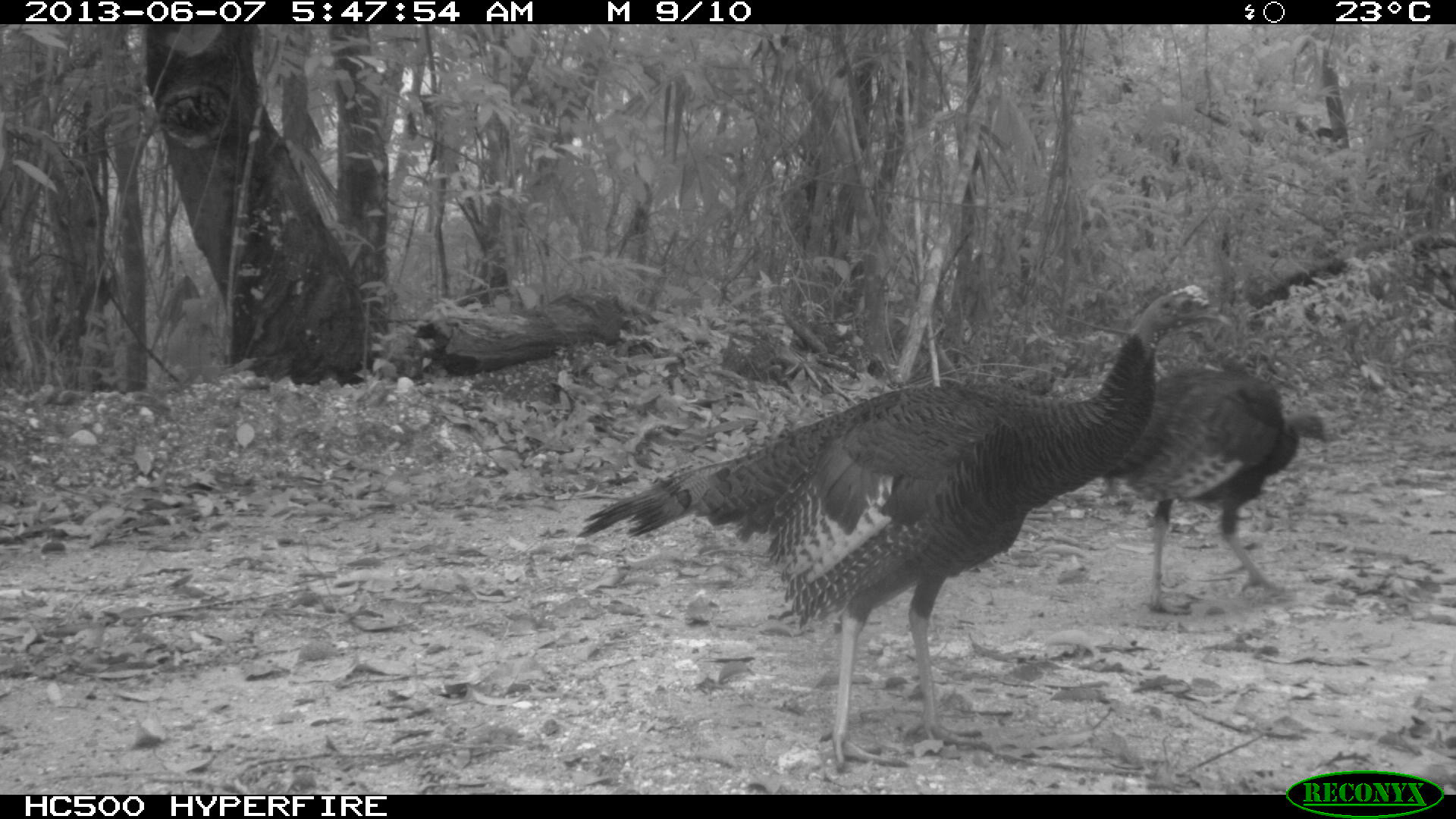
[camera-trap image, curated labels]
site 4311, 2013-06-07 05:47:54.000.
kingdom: Animalia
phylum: Chordata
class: Aves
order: Galliformes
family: Phasianidae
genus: Meleagris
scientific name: Meleagris ocellata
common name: ocellated turkey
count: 2